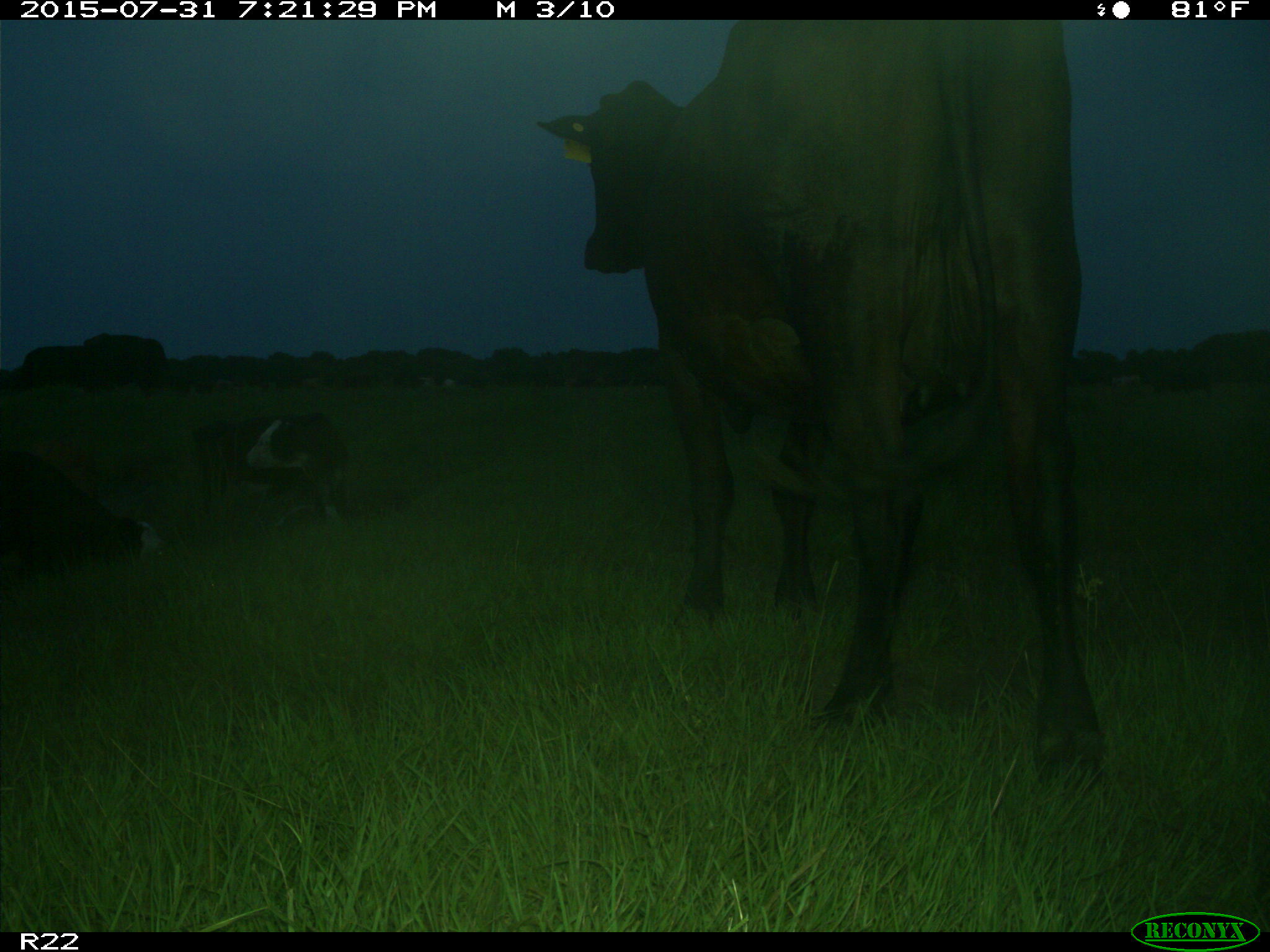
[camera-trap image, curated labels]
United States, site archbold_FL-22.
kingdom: Animalia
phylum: Chordata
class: Mammalia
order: Artiodactyla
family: Bovidae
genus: Bos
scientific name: Bos taurus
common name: domestic cow